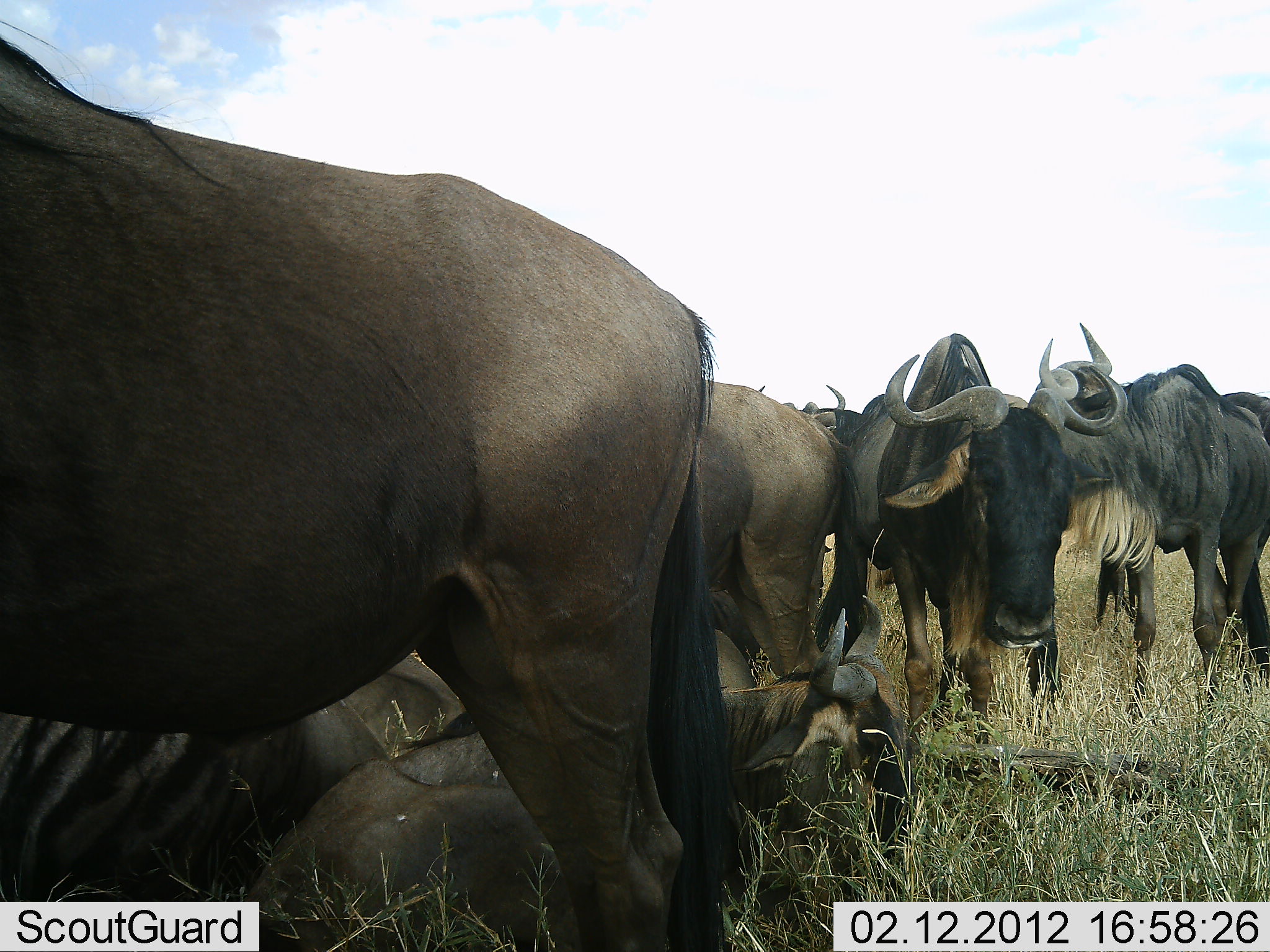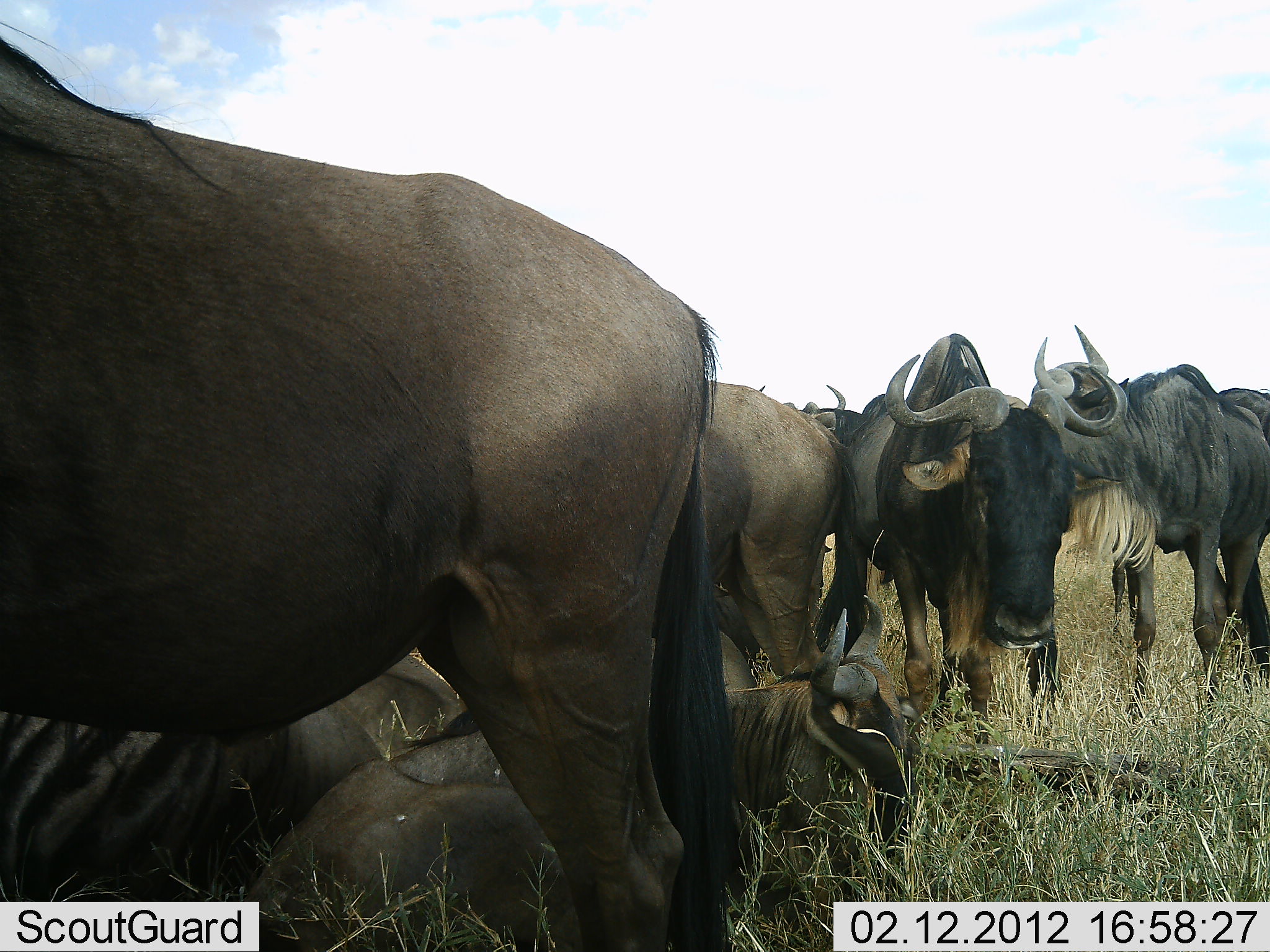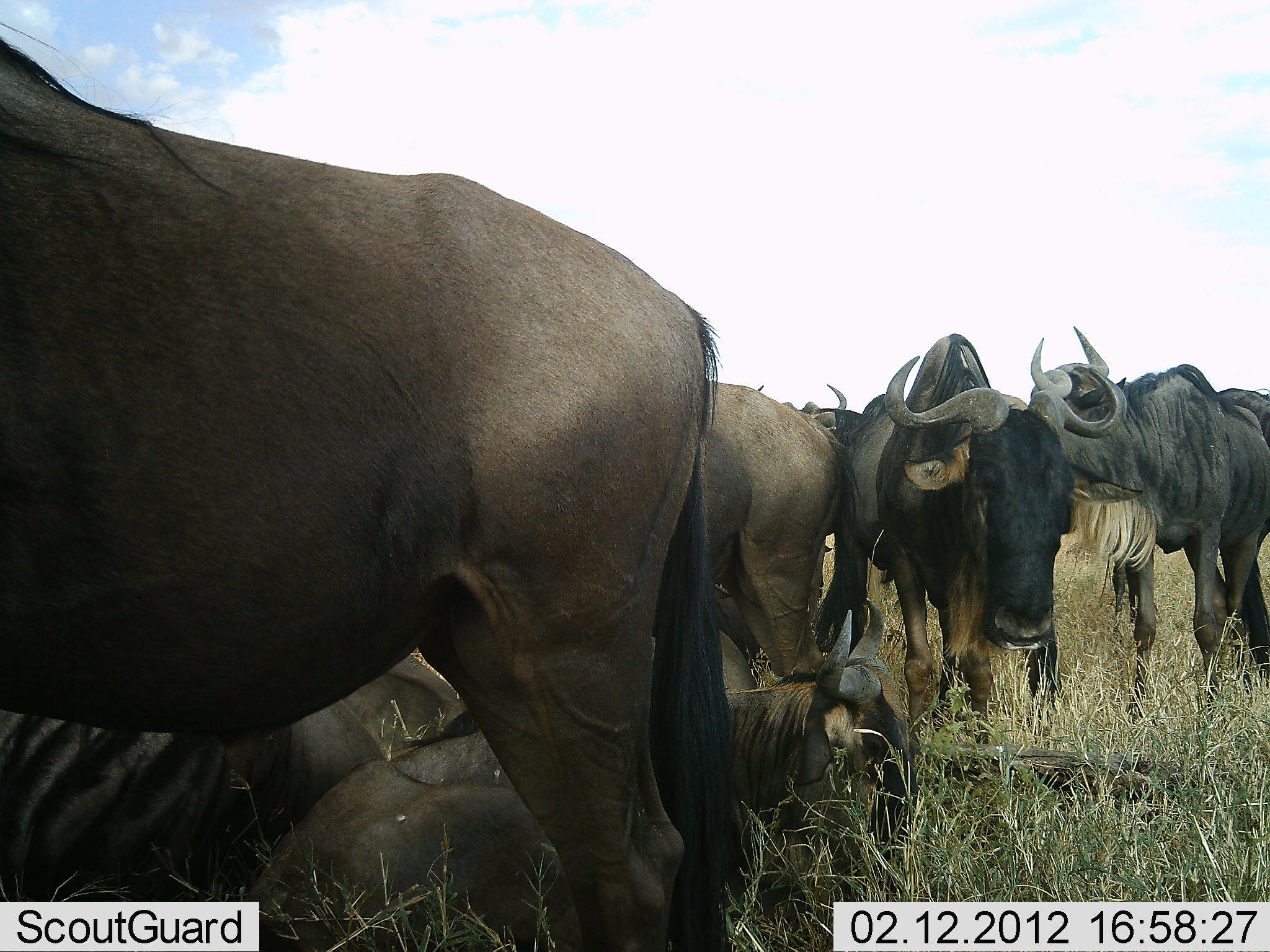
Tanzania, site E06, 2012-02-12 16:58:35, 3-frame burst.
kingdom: Animalia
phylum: Chordata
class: Mammalia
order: Artiodactyla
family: Bovidae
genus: Connochaetes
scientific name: Connochaetes taurinus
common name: blue wildebeest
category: wildebeest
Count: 8.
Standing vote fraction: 78%.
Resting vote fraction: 94%.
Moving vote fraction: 6%.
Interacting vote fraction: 6%.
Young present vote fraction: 0%.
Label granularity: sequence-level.